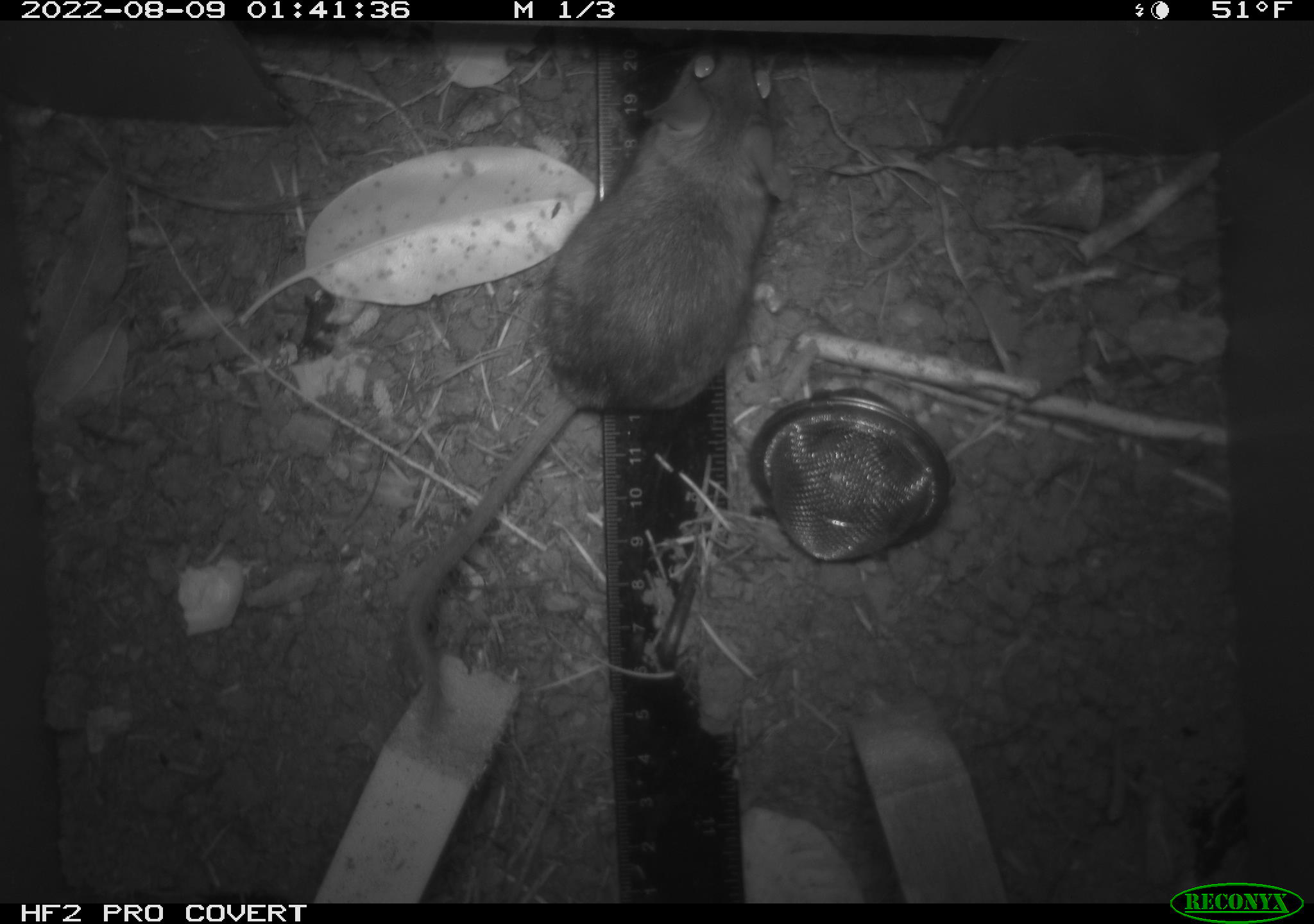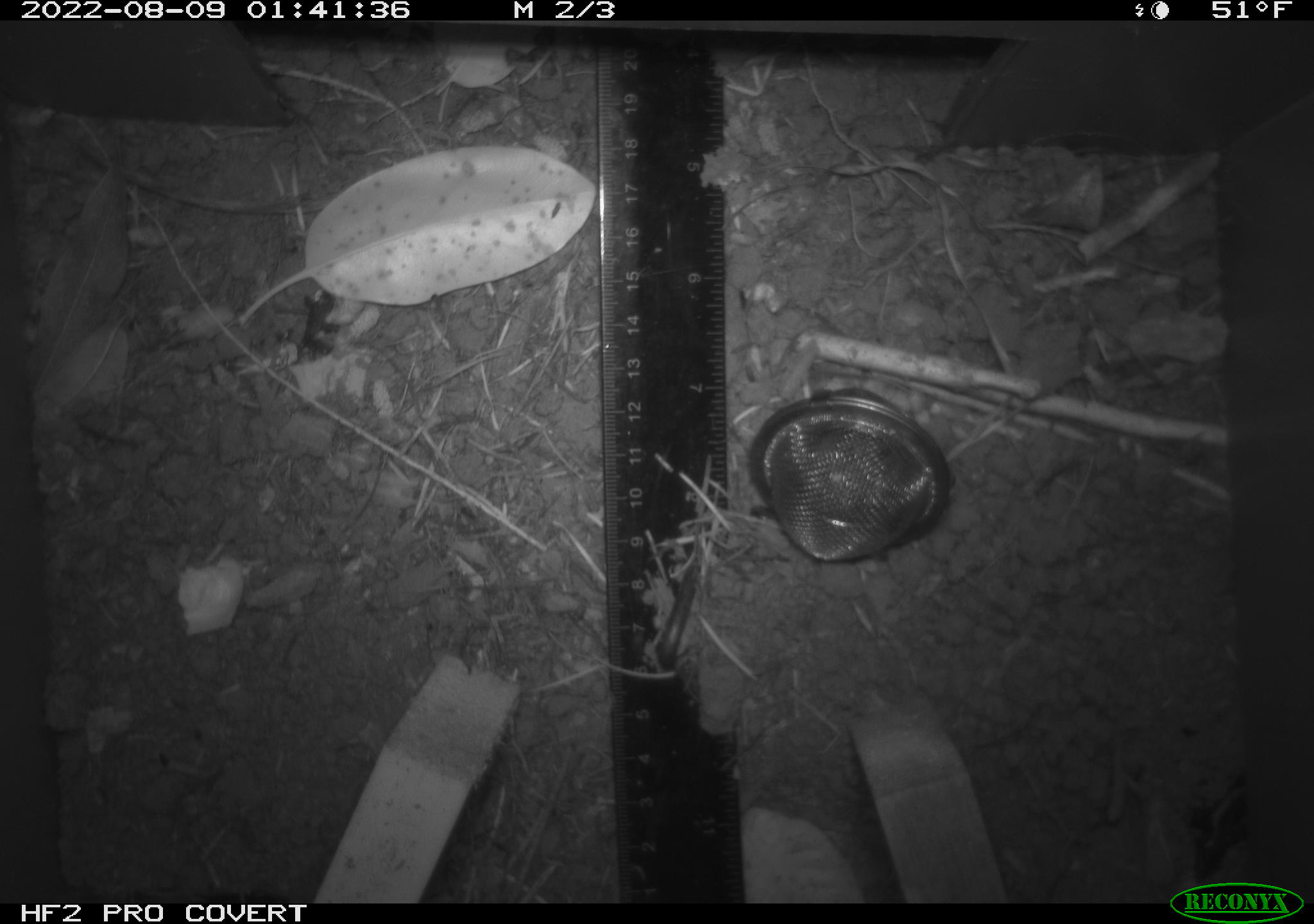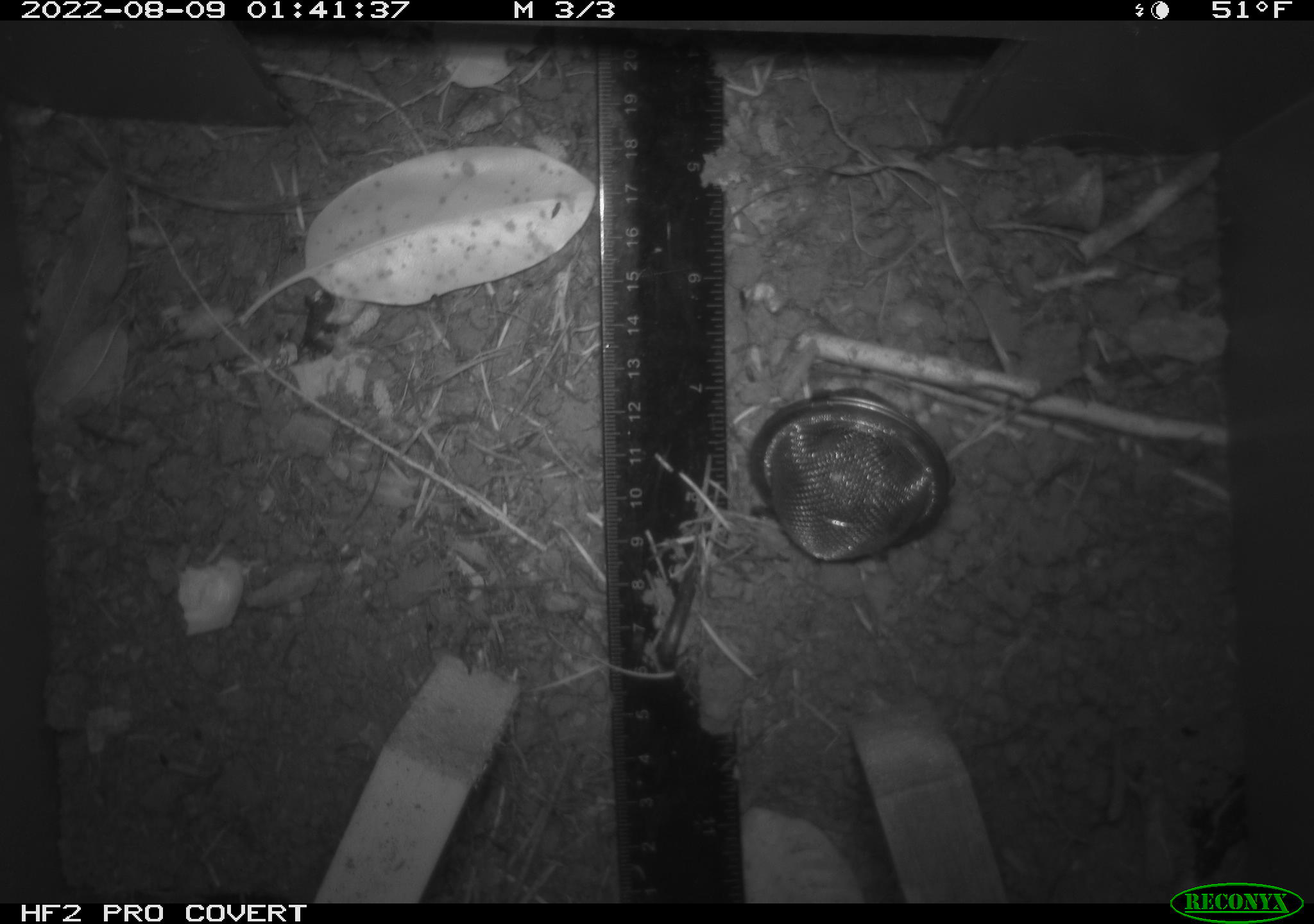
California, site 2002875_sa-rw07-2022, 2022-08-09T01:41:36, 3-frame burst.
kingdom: Animalia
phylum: Chordata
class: Mammalia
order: Rodentia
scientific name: Rodentia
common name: mouse species